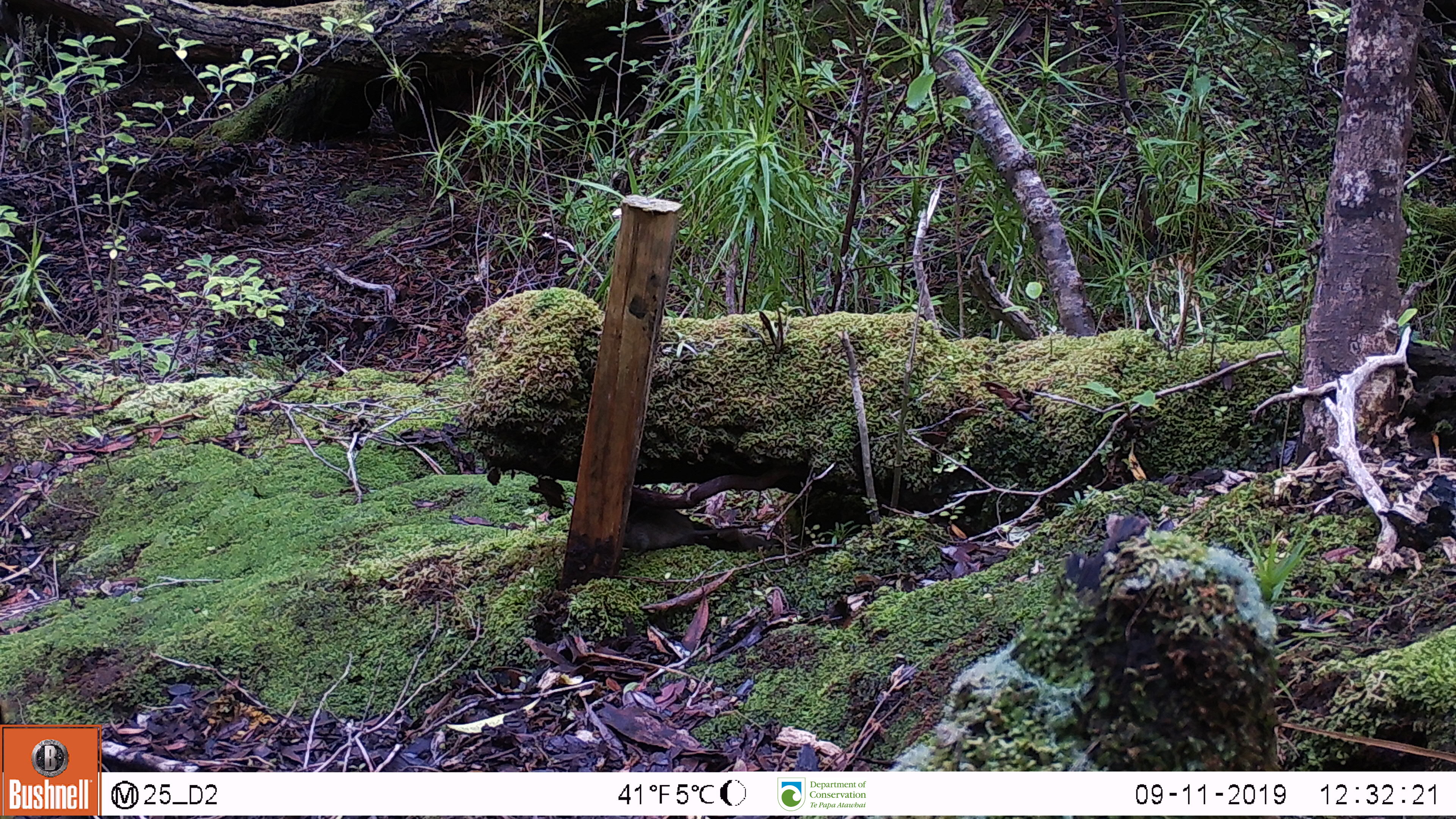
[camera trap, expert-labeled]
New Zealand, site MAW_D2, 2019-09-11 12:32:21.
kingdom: Animalia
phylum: Chordata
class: Mammalia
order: Rodentia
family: Muridae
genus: Mus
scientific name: Mus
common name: mouse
Mouse (Mus).